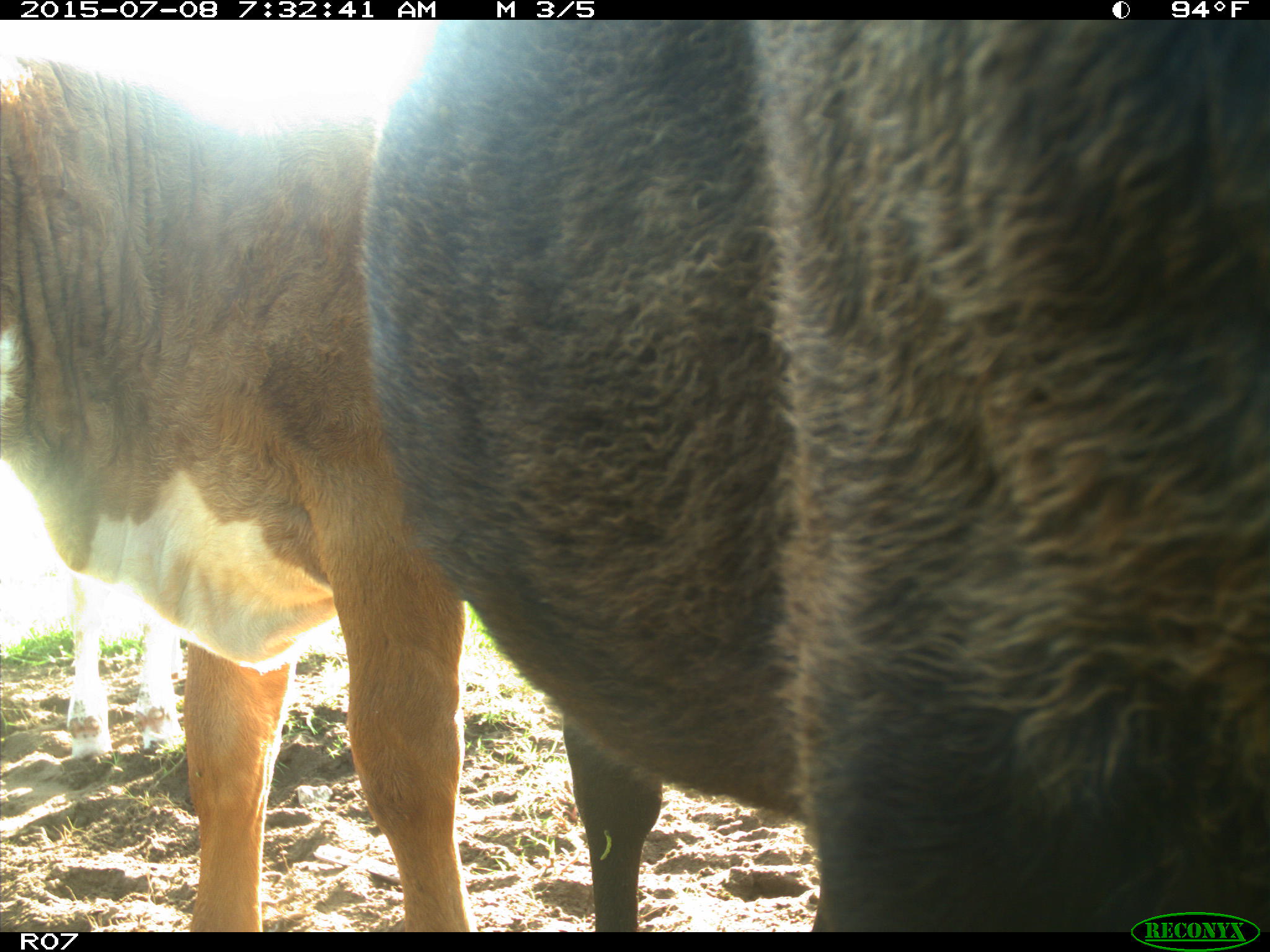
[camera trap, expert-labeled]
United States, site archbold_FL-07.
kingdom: Animalia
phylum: Chordata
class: Mammalia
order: Artiodactyla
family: Bovidae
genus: Bos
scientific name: Bos taurus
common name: domestic cow